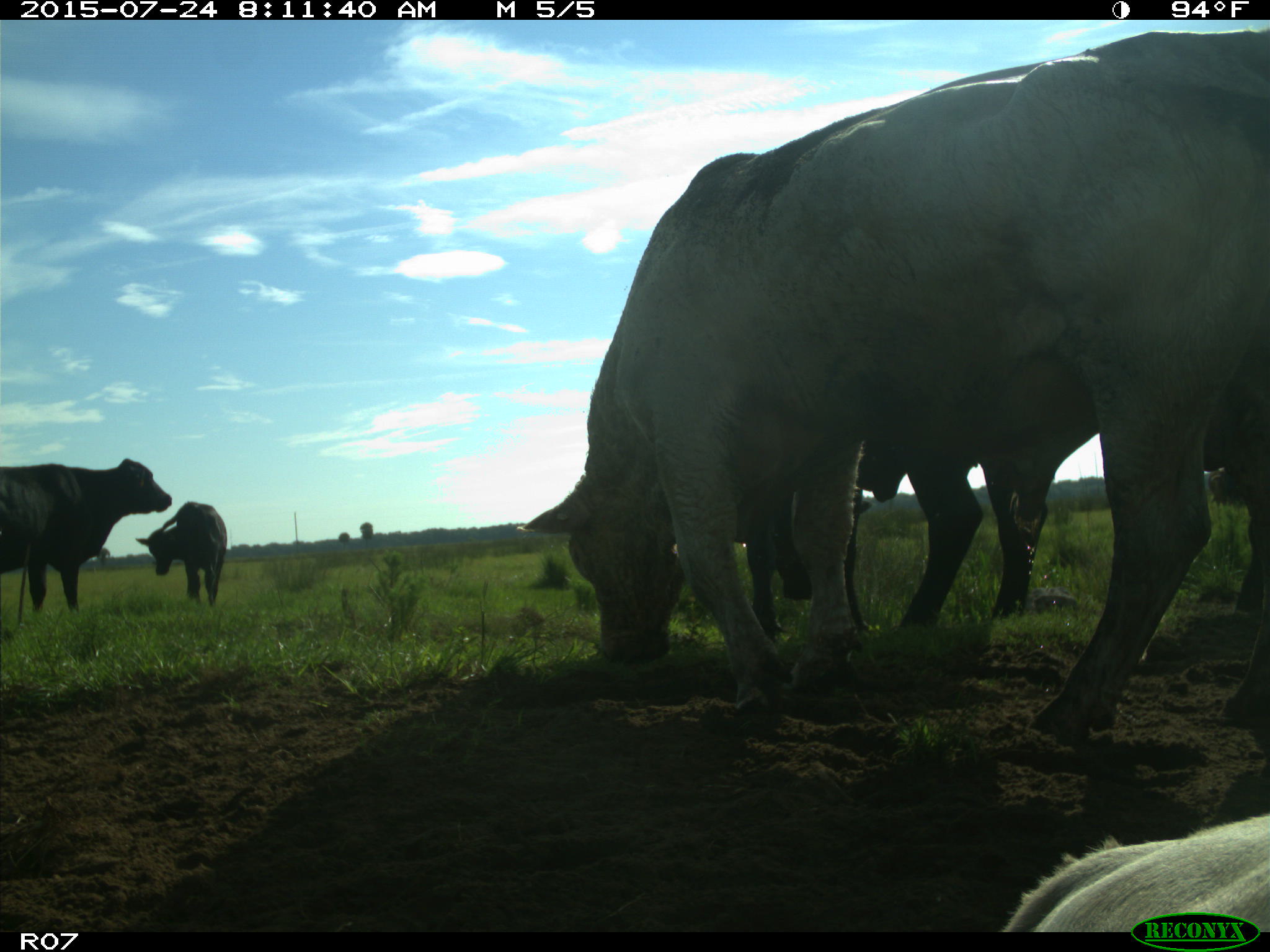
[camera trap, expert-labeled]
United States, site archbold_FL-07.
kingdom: Animalia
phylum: Chordata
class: Mammalia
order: Artiodactyla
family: Bovidae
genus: Bos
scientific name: Bos taurus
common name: domestic cow